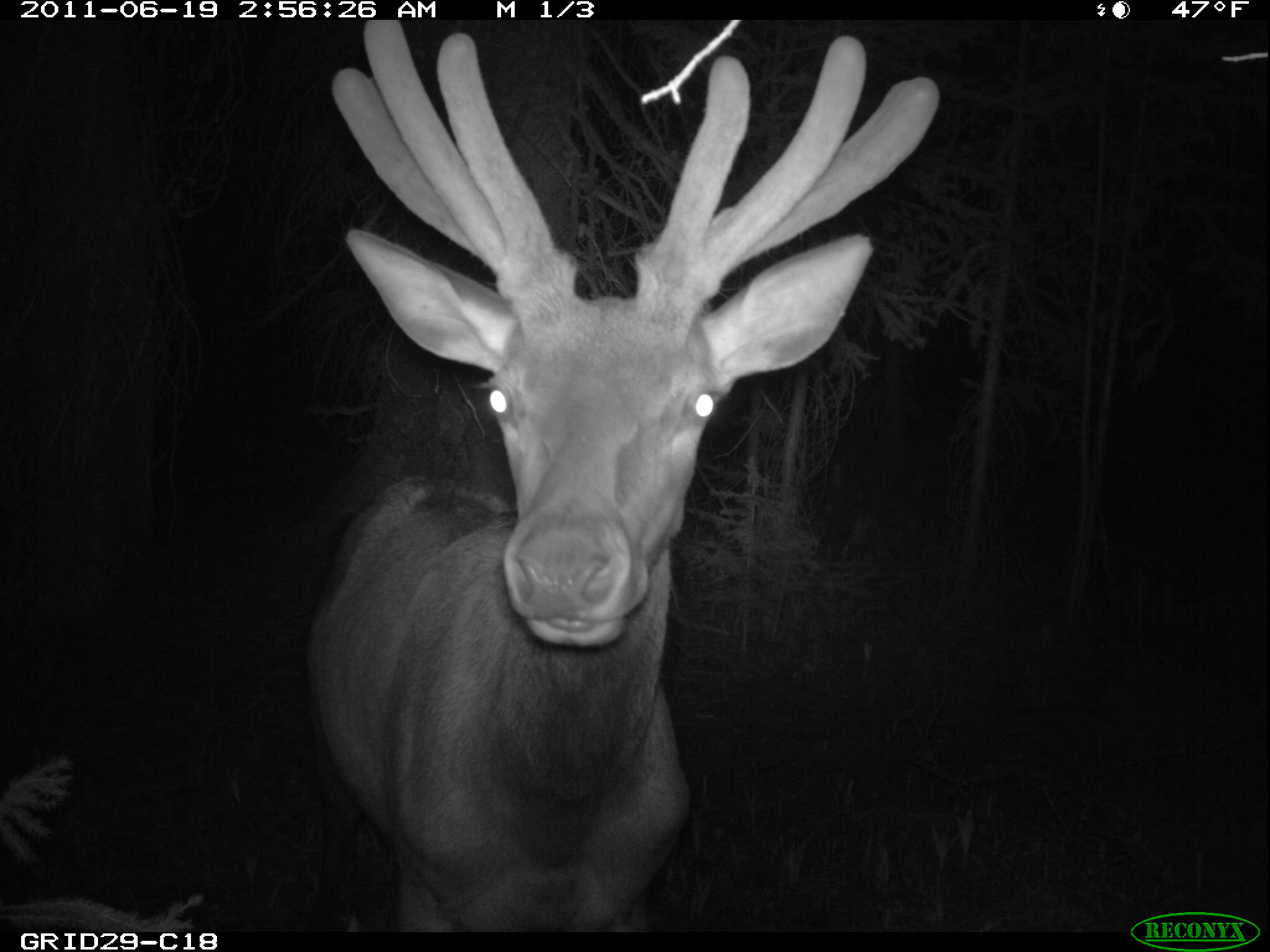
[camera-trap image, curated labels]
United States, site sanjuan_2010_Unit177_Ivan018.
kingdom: Animalia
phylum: Chordata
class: Mammalia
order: Artiodactyla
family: Cervidae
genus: Cervus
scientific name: Cervus elaphus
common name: red deer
Cervus elaphus (red deer).